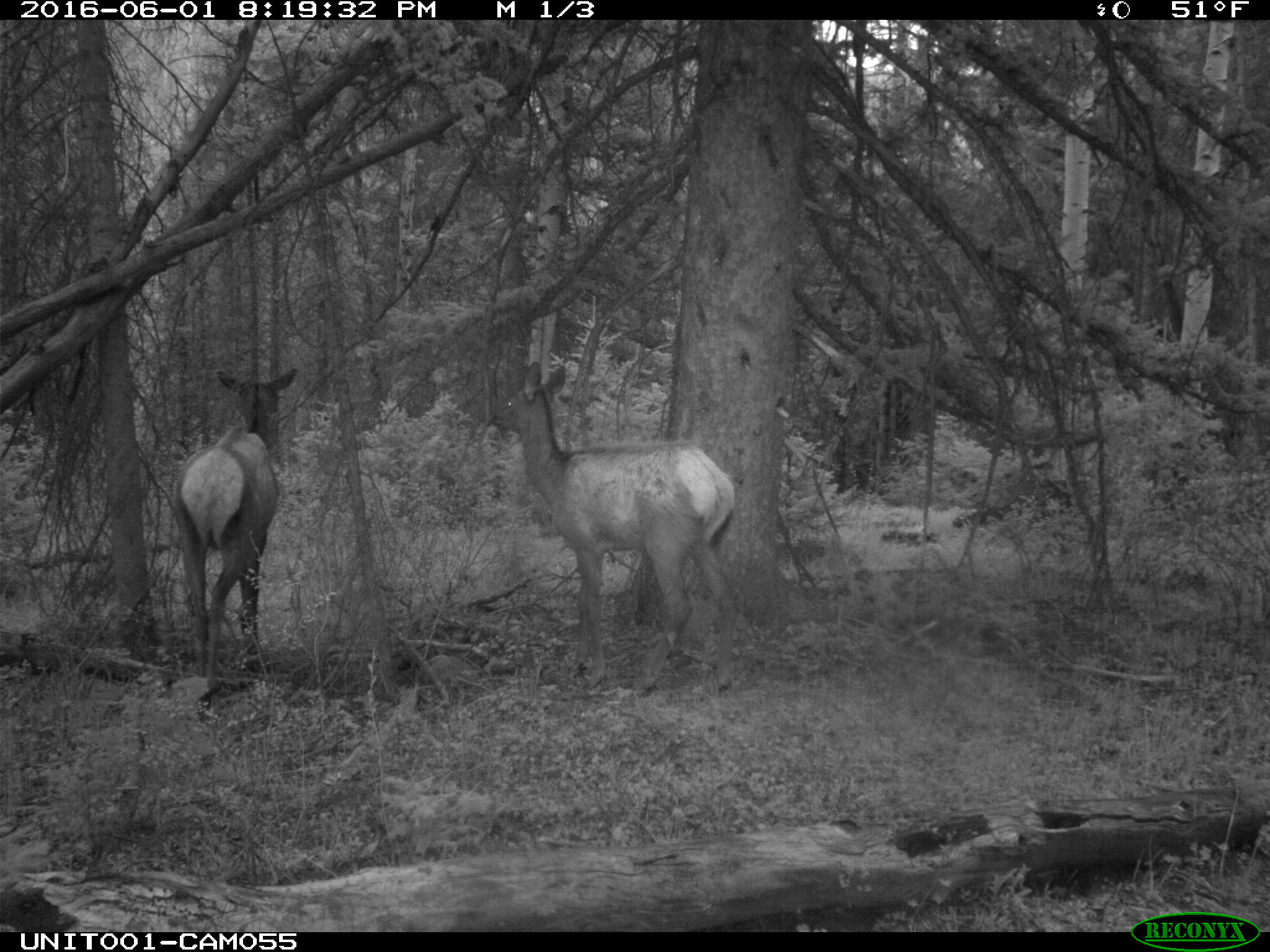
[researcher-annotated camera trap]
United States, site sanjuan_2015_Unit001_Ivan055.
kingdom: Animalia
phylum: Chordata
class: Mammalia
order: Artiodactyla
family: Cervidae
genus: Cervus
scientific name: Cervus elaphus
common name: red deer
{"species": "Cervus elaphus (red deer)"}